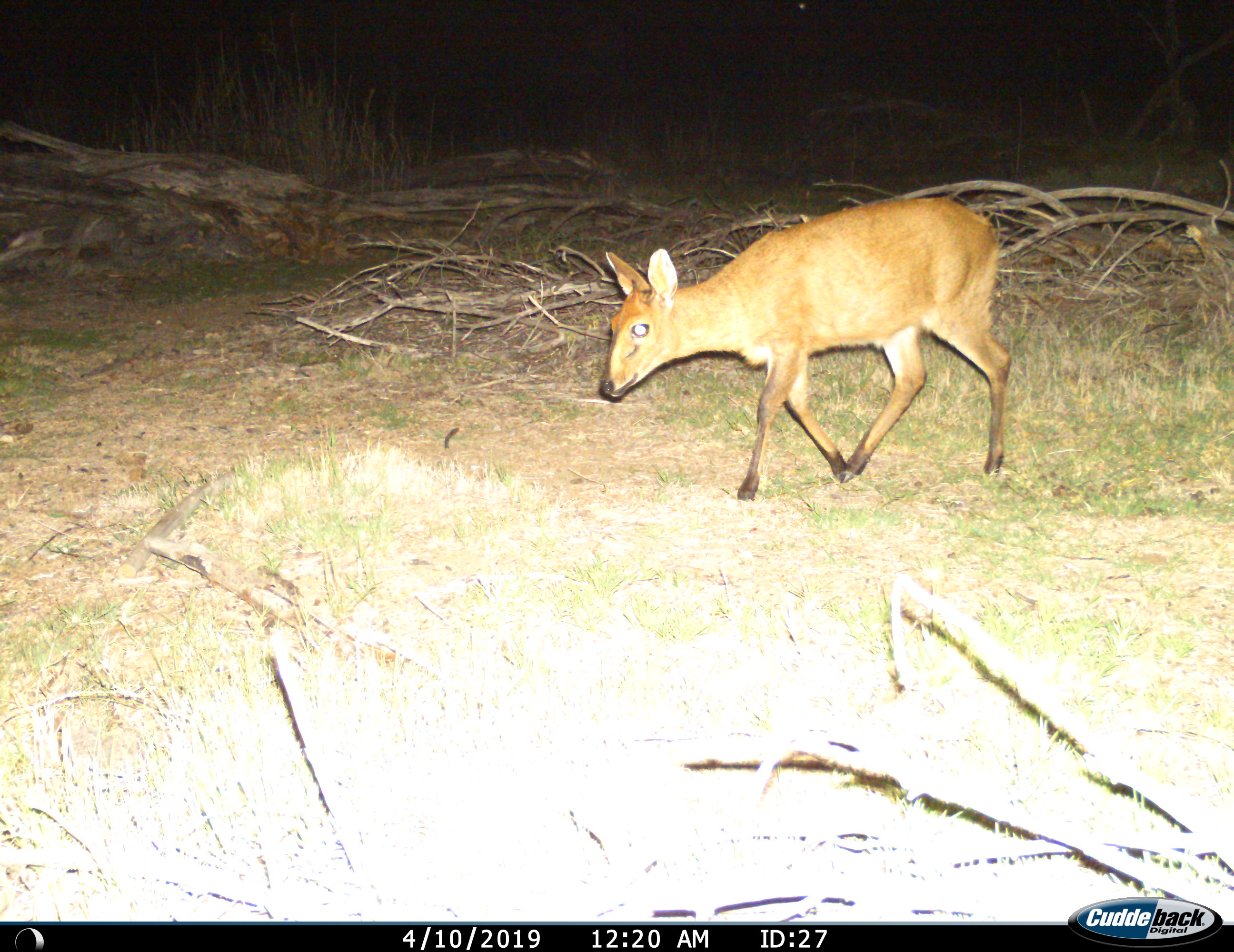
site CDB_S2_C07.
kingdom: Animalia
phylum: Chordata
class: Mammalia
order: Artiodactyla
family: Bovidae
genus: Sylvicapra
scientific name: Sylvicapra grimmia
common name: common duiker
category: duikercommongrey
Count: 1.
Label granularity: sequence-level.